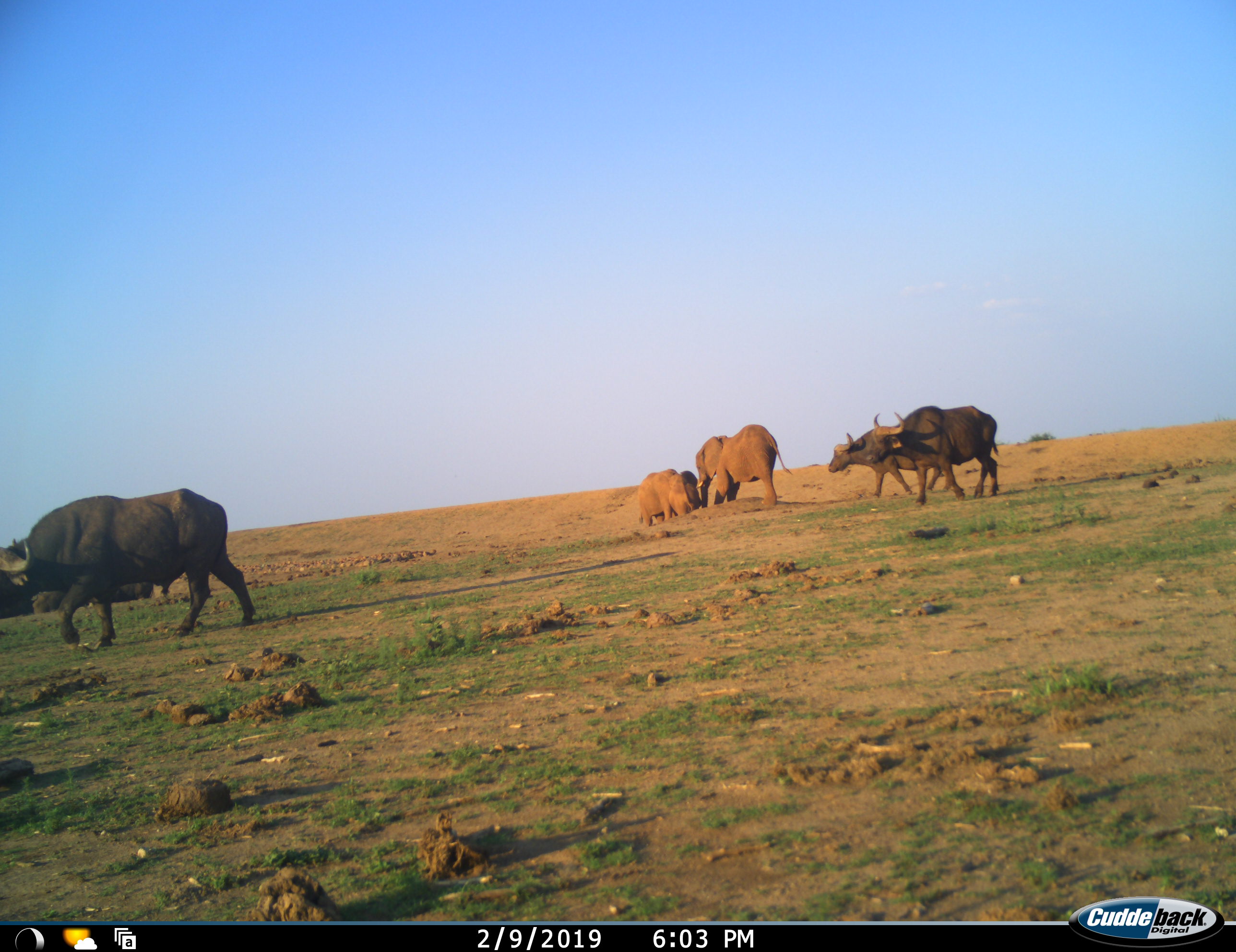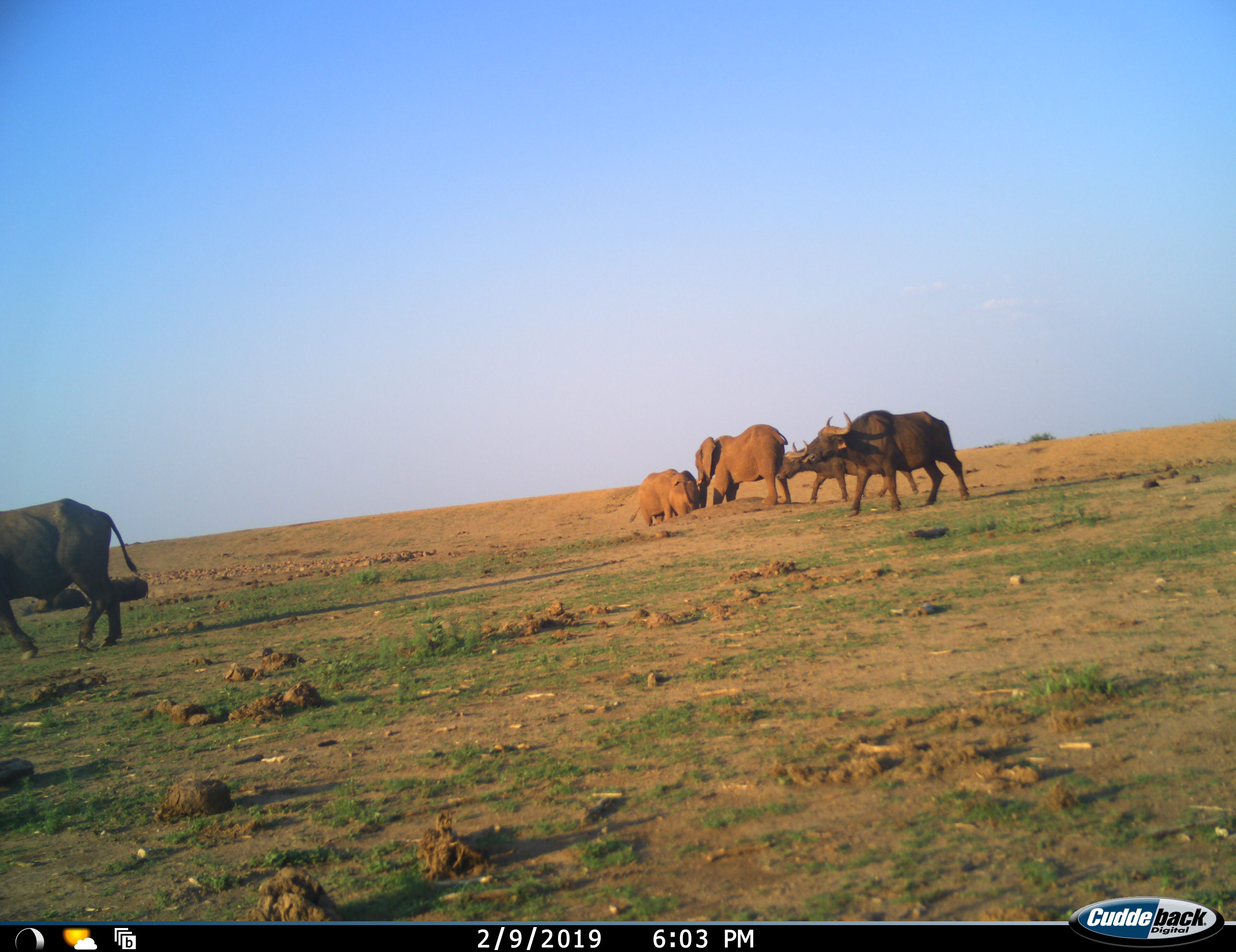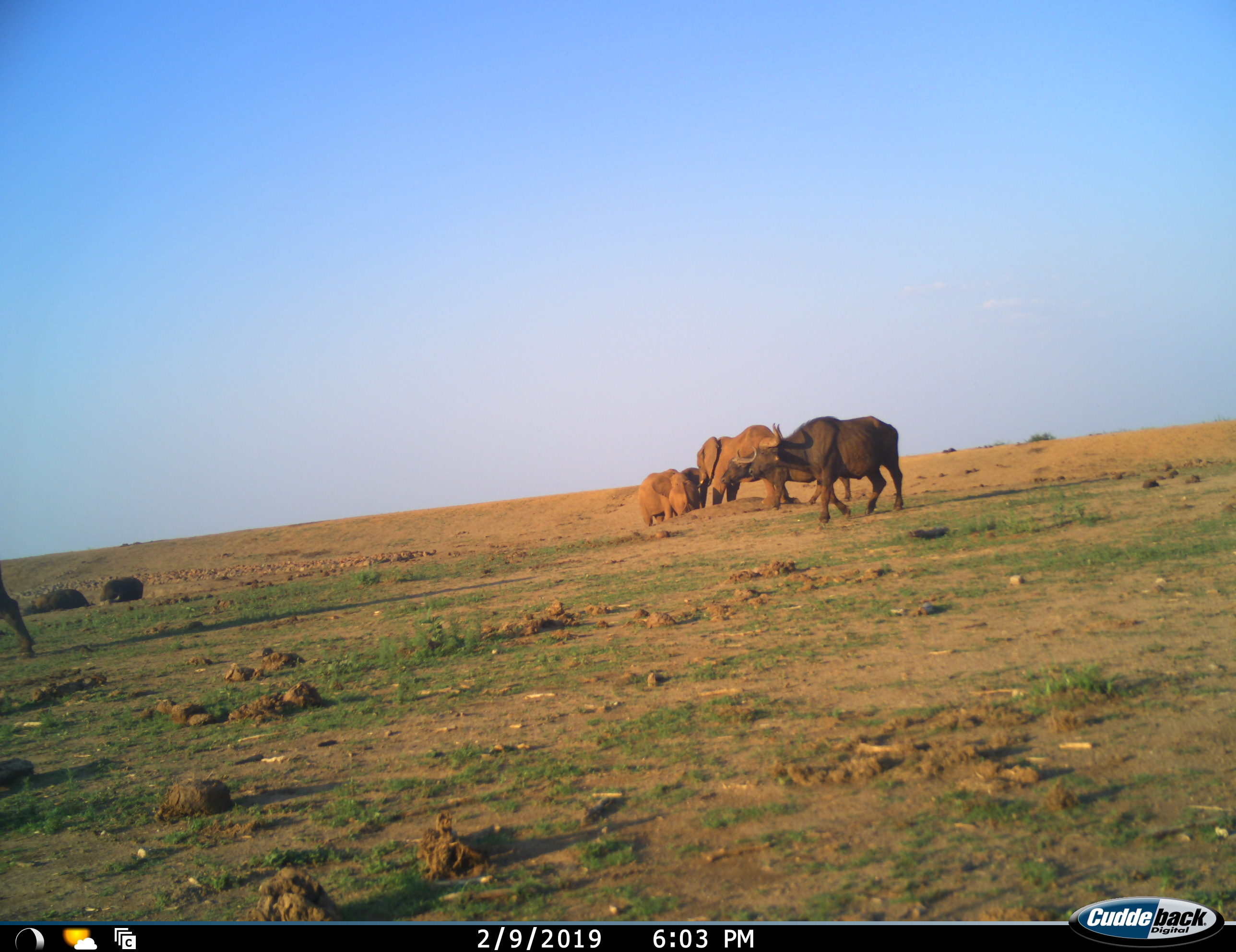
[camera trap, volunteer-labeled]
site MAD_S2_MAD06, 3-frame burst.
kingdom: Animalia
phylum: Chordata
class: Mammalia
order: Artiodactyla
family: Bovidae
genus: Syncerus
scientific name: Syncerus caffer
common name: african buffalo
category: buffalo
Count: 4.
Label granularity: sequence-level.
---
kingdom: Animalia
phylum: Chordata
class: Mammalia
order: Proboscidea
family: Elephantidae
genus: Loxodonta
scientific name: Loxodonta africana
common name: african bush elephant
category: elephant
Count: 3.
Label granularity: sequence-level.